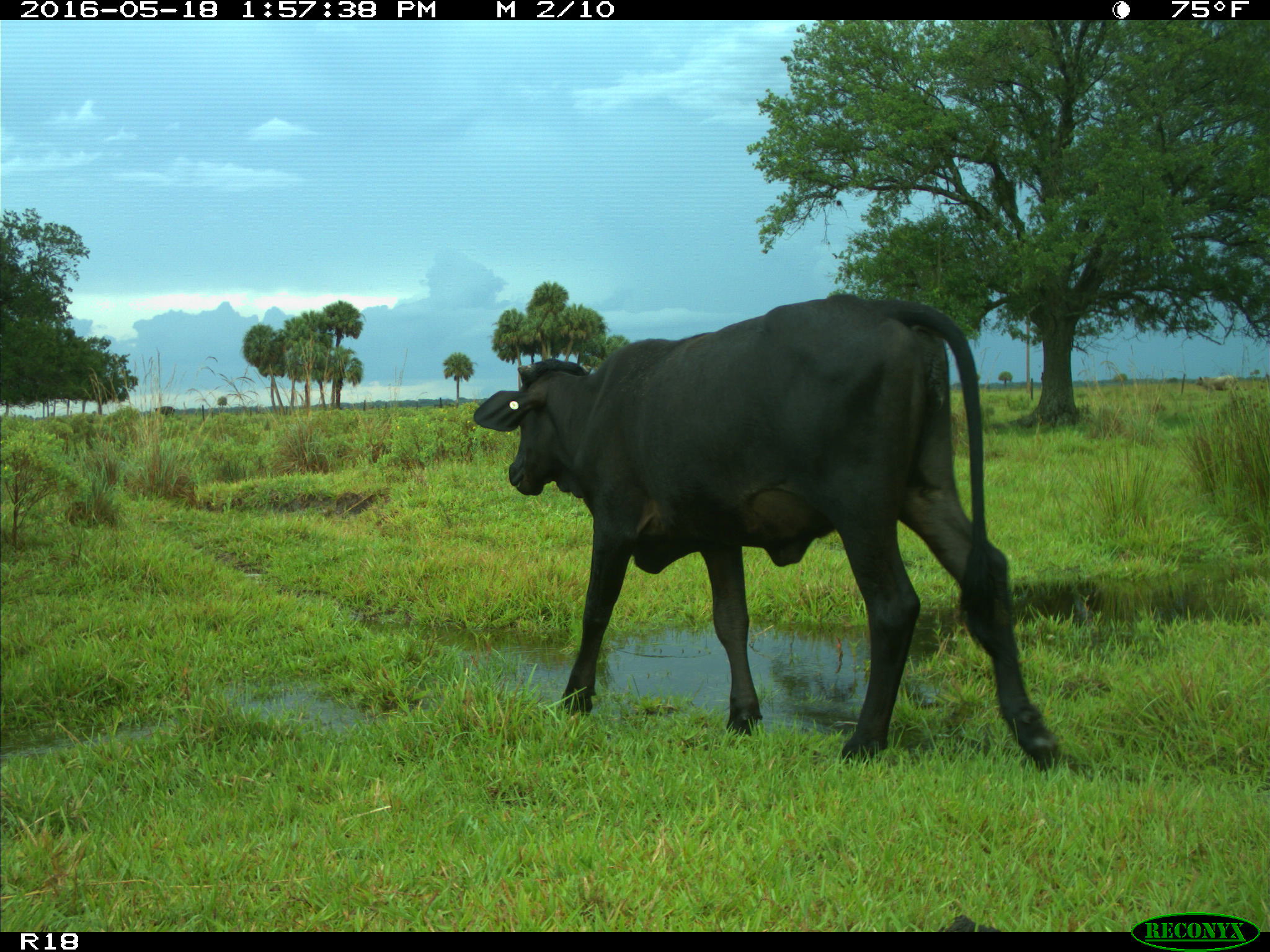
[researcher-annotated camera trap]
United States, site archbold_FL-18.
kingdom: Animalia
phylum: Chordata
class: Mammalia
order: Artiodactyla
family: Bovidae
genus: Bos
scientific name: Bos taurus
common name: domestic cow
Bos taurus (domestic cow).